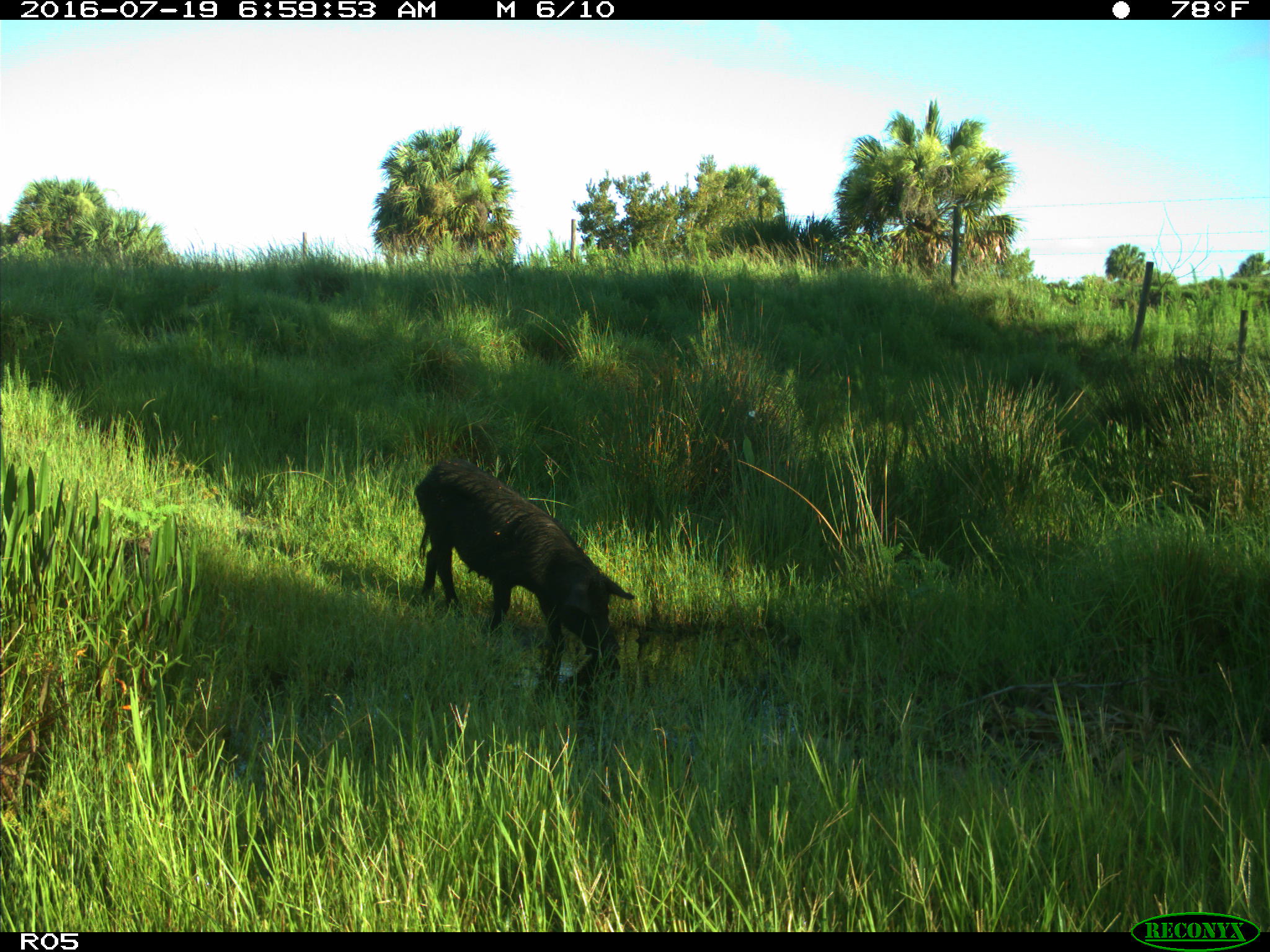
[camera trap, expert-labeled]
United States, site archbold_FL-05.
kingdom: Animalia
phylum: Chordata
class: Mammalia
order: Artiodactyla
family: Suidae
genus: Sus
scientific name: Sus scrofa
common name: wild boar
Sus scrofa (wild boar).